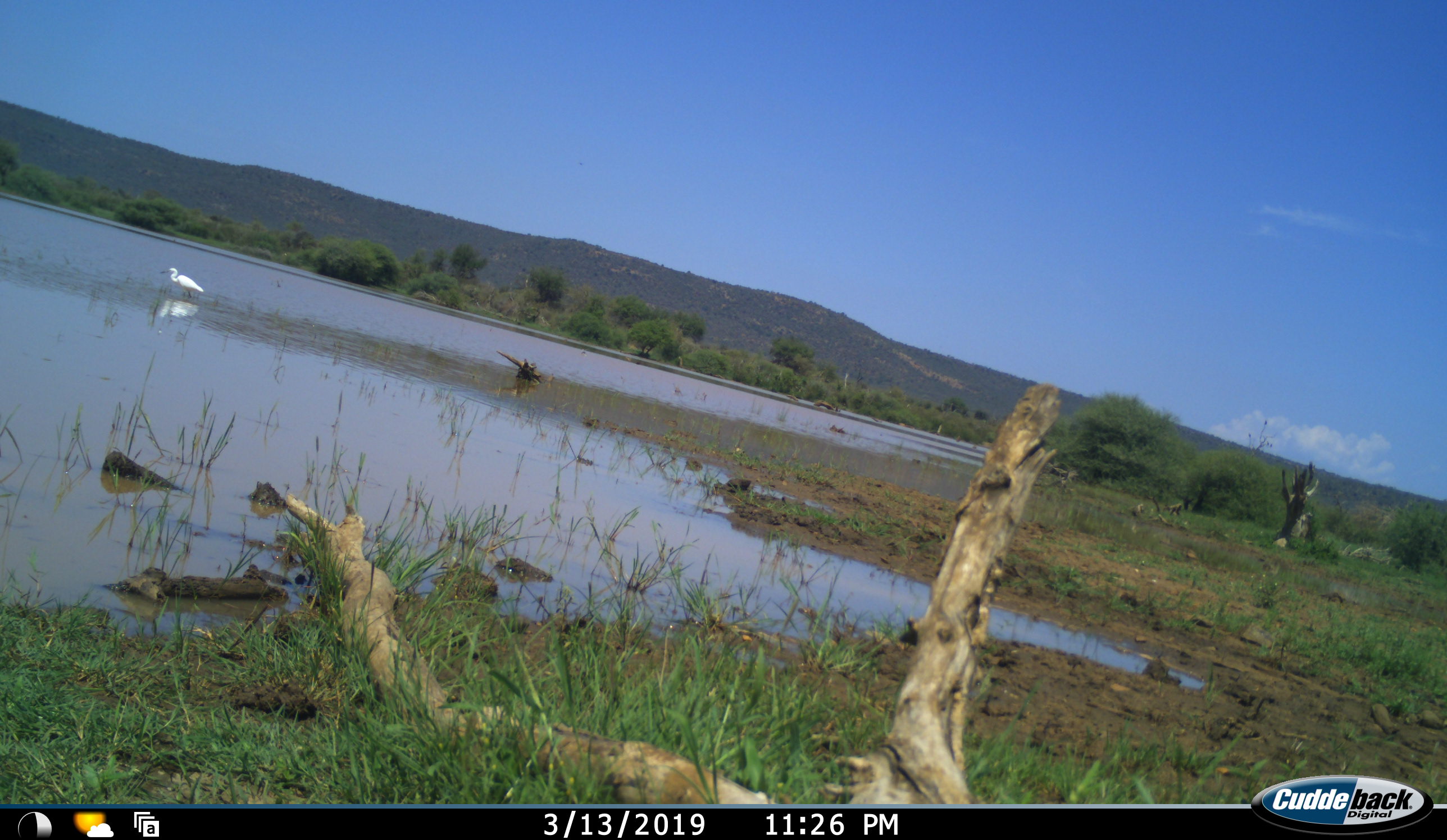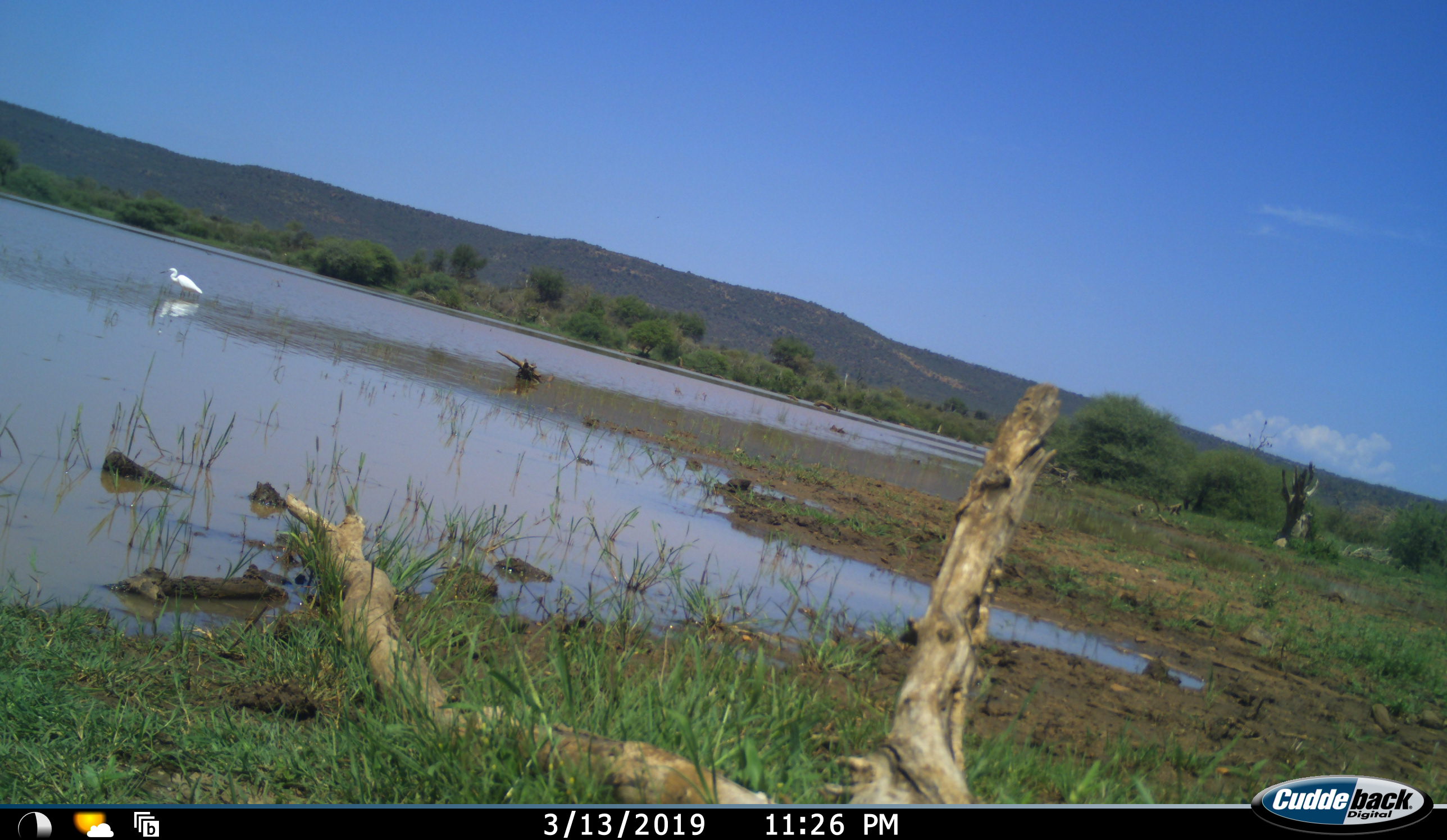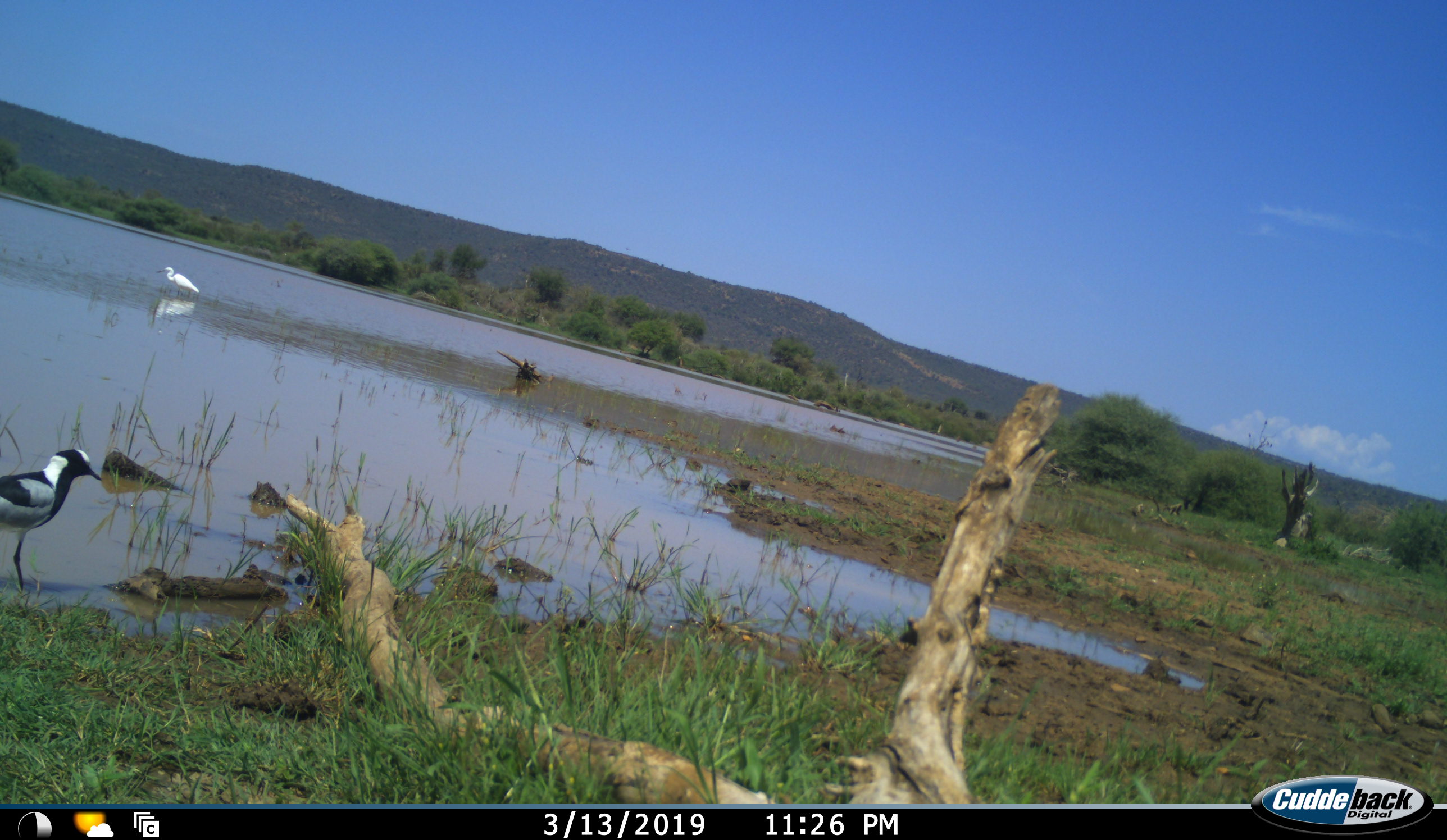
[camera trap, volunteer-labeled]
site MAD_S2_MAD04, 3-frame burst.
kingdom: Animalia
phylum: Chordata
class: Aves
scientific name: Aves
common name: bird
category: birdother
Birdother (bird) (Aves), count 2. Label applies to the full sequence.